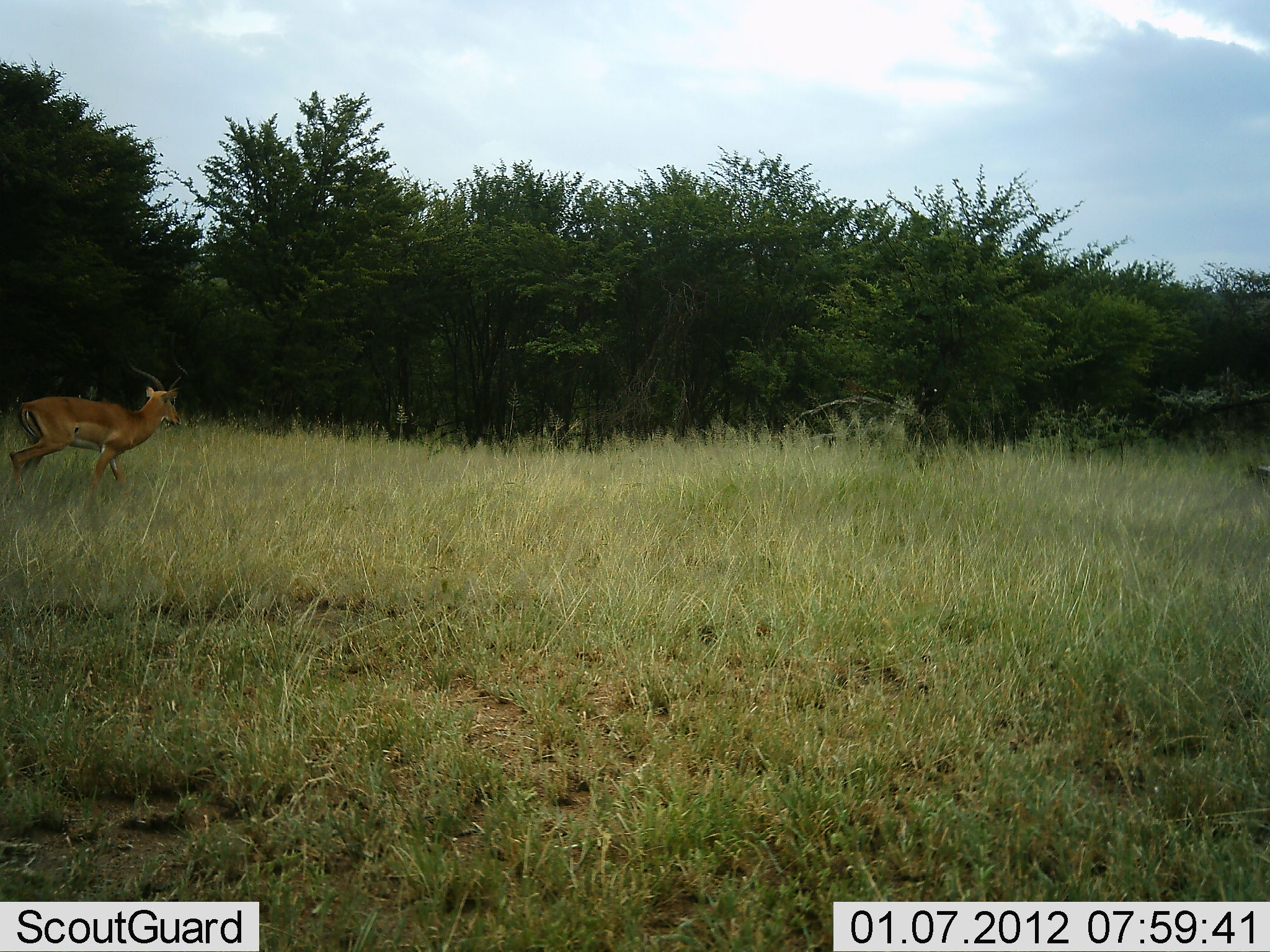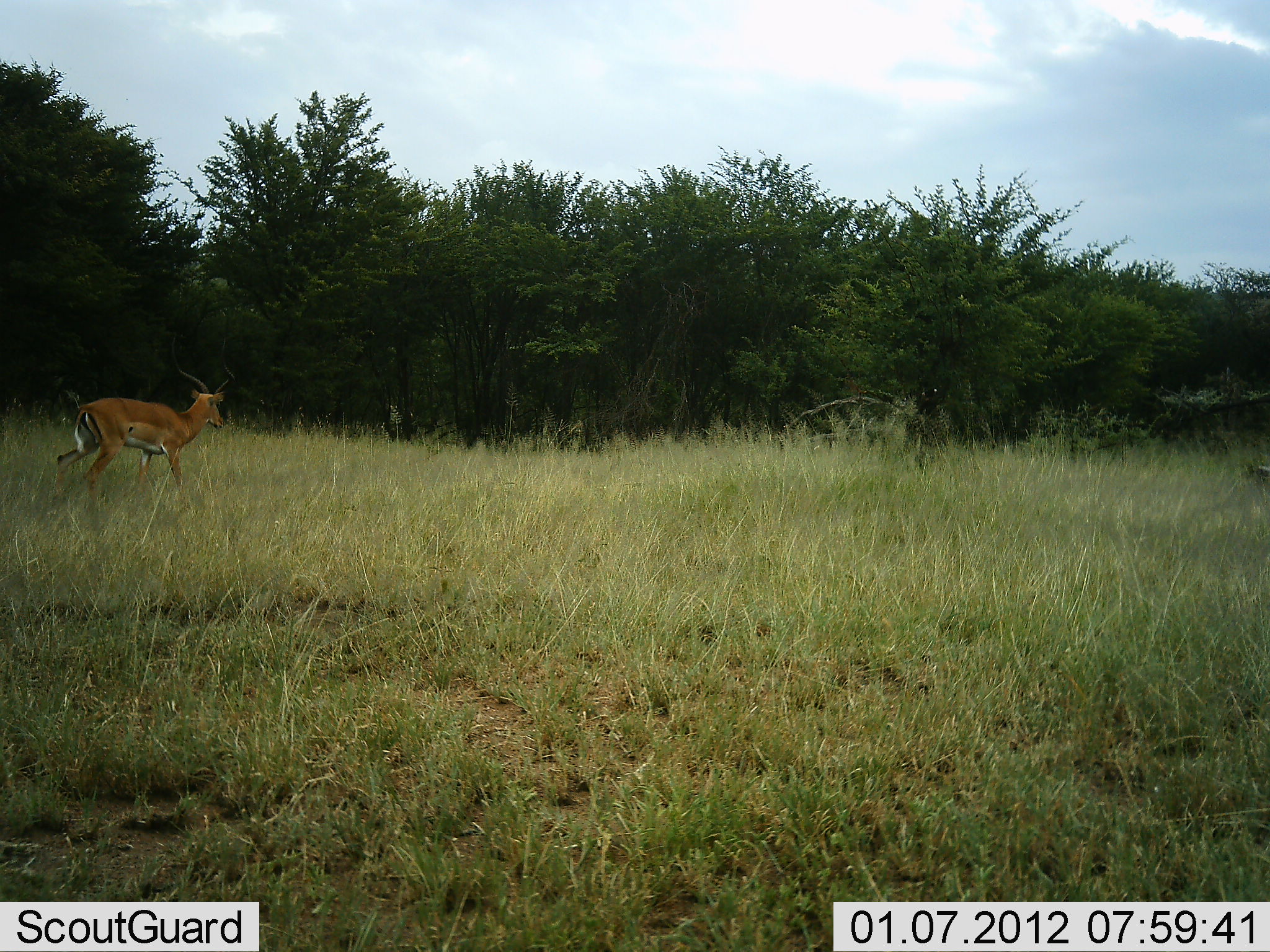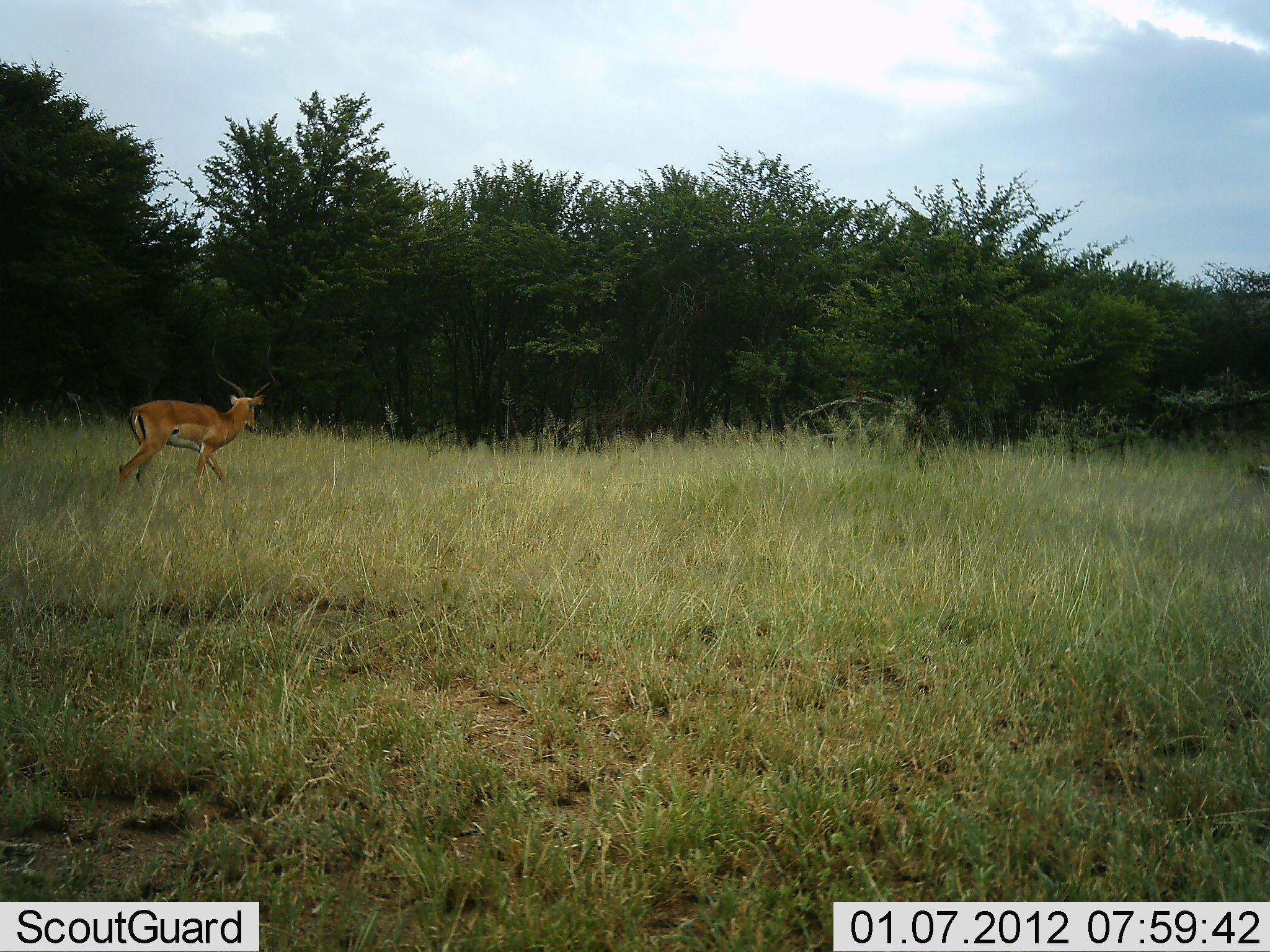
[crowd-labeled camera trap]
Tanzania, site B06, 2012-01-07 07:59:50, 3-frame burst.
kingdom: Animalia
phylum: Chordata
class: Mammalia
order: Artiodactyla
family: Bovidae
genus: Aepyceros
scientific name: Aepyceros melampus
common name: impala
Impala (Aepyceros melampus), count 1. Behavior (volunteer vote fractions): standing 0%, resting 0%, moving 100%, interacting 0%. Young present (vote fraction): 0%. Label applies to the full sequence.